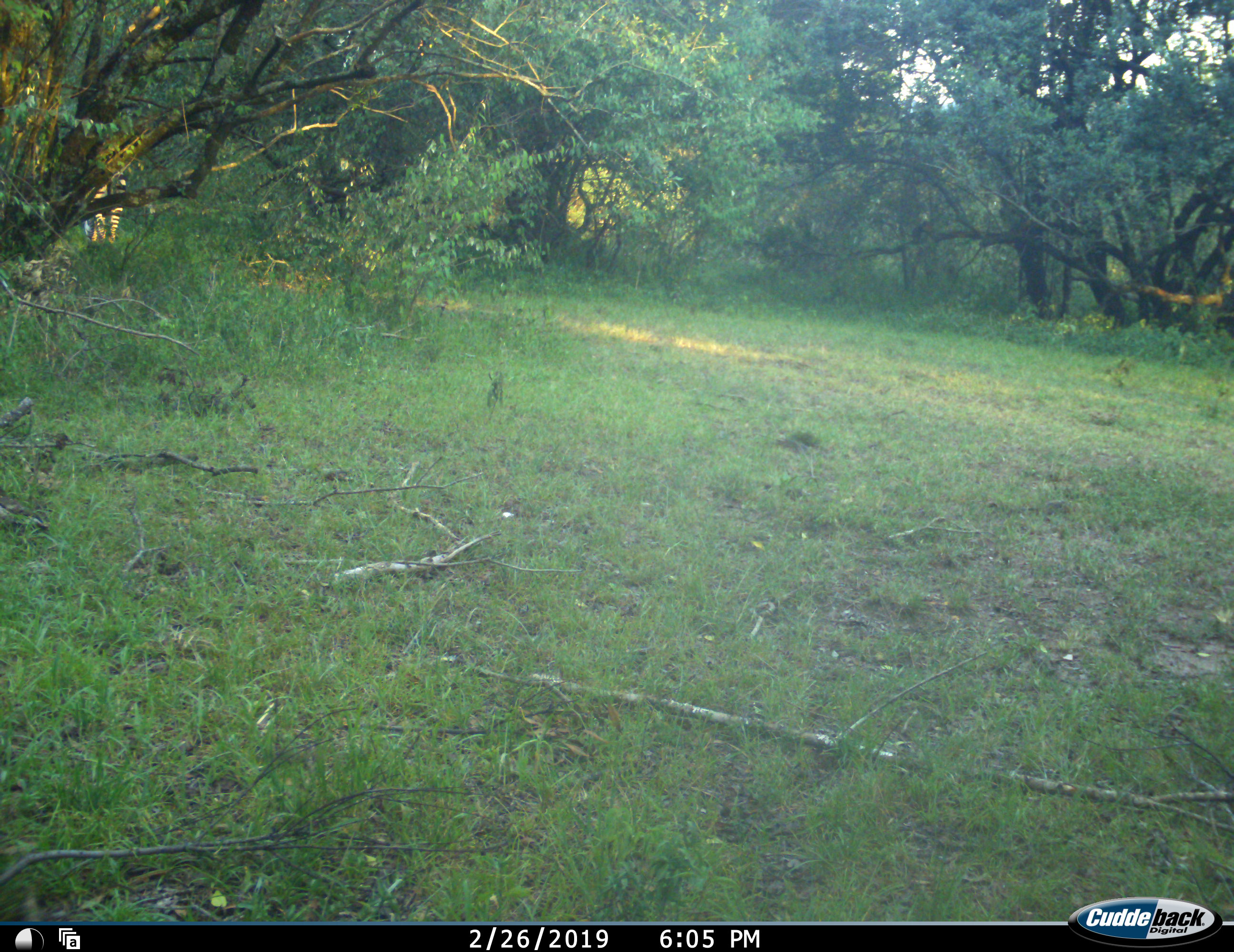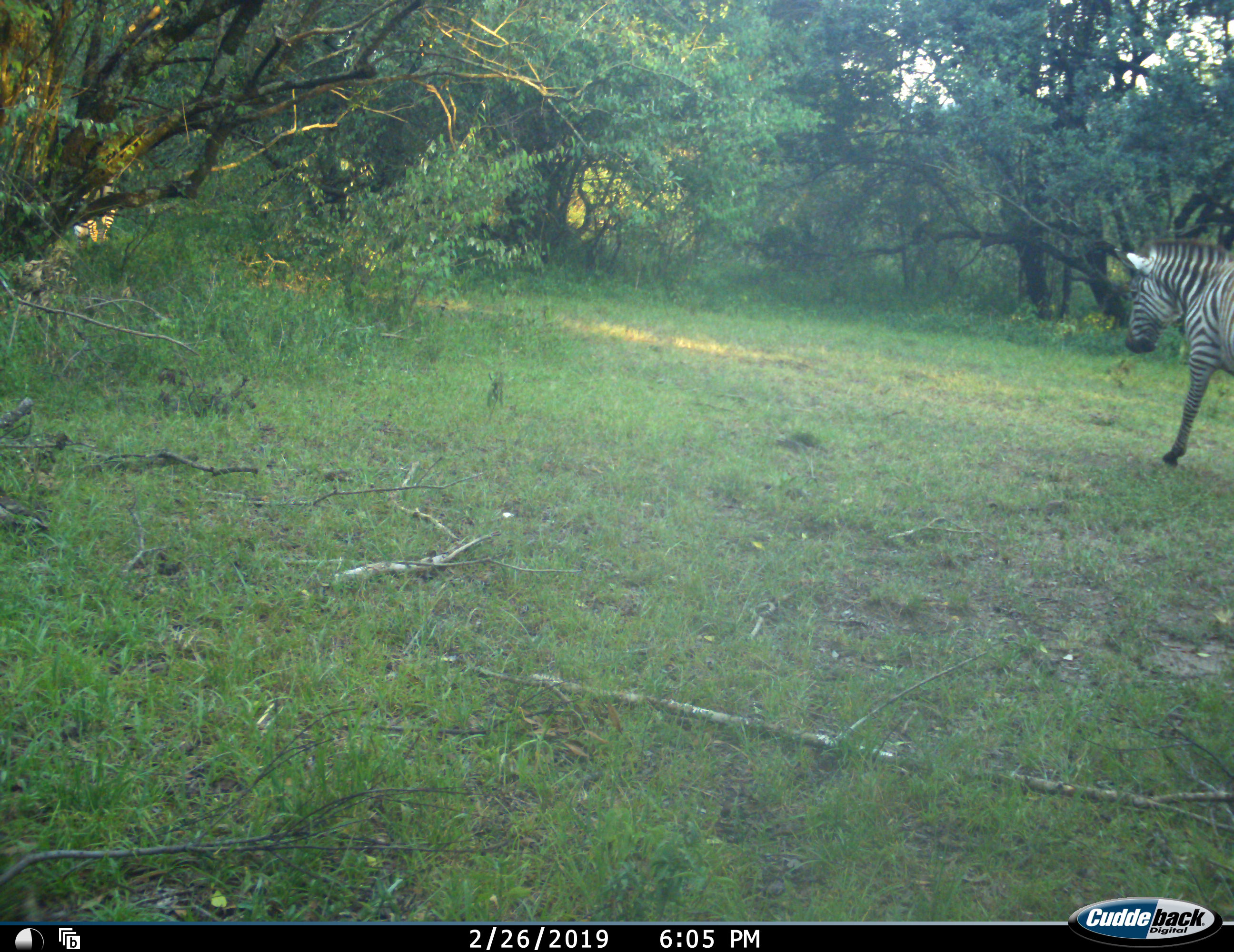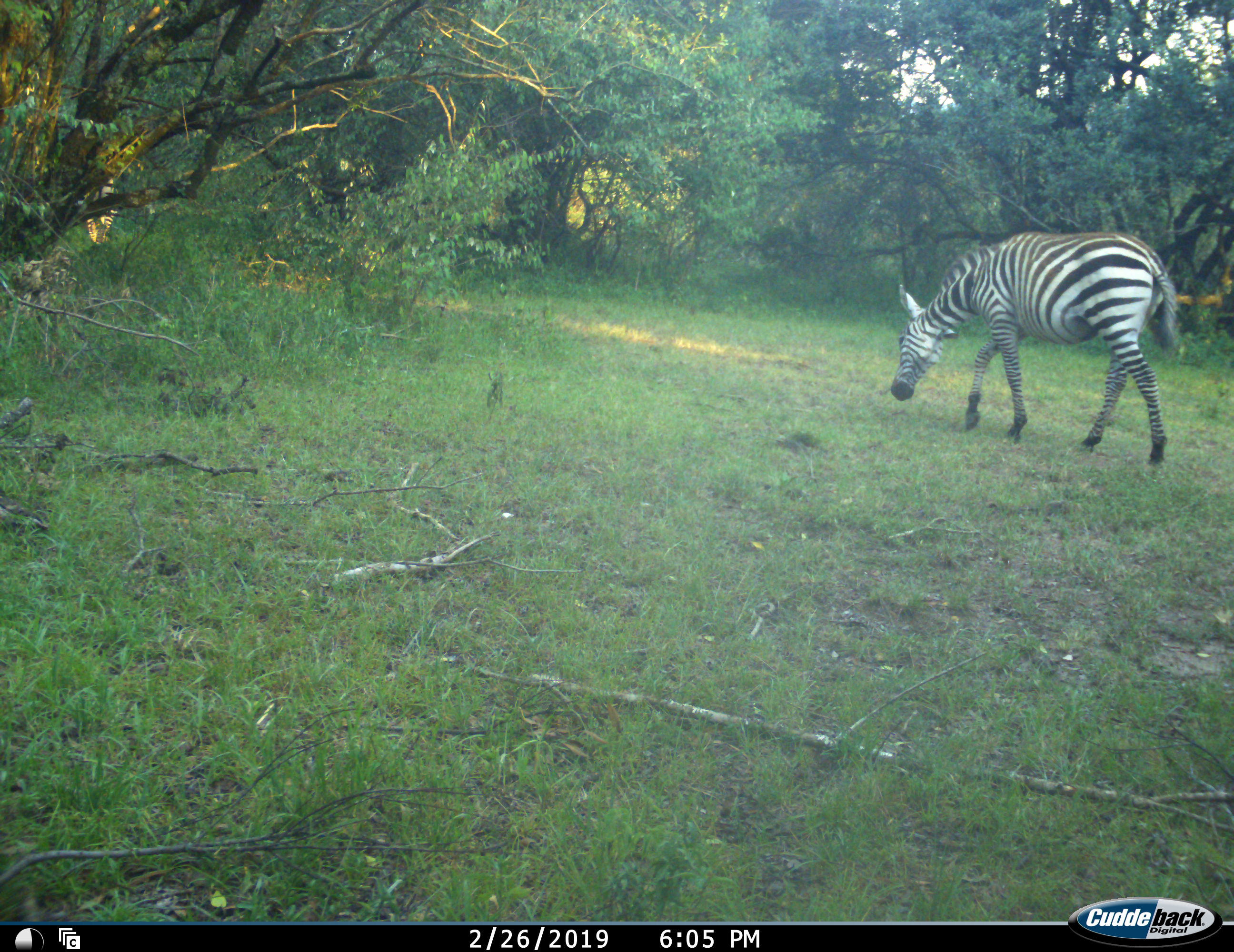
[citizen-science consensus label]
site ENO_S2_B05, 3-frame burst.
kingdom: Animalia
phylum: Chordata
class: Mammalia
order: Perissodactyla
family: Equidae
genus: Equus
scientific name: Equus quagga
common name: plains zebra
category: zebraplains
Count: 2.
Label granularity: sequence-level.